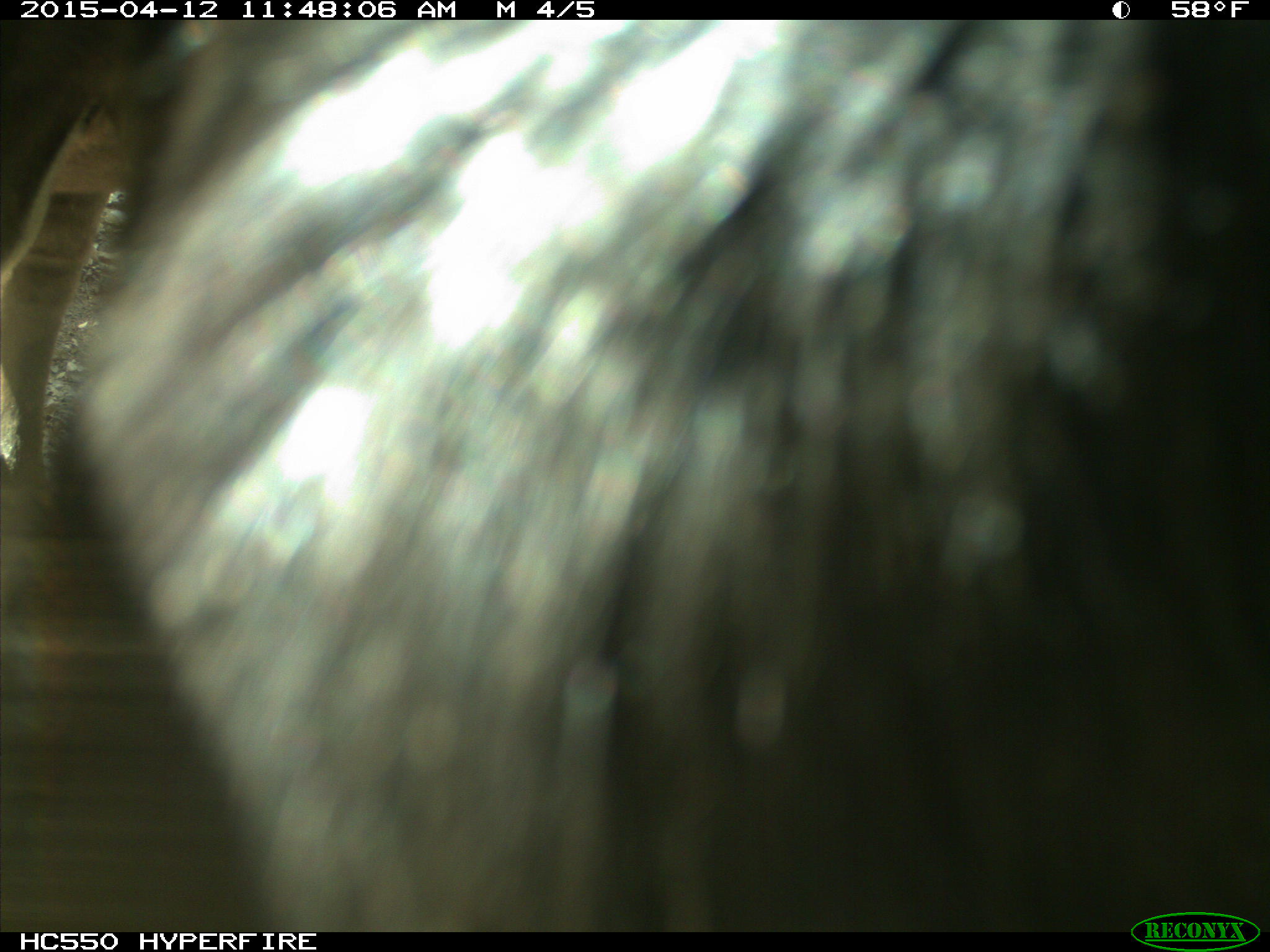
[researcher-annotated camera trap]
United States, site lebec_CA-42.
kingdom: Animalia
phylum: Chordata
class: Mammalia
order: Artiodactyla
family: Bovidae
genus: Bos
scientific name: Bos taurus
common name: domestic cow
Bos taurus (domestic cow).